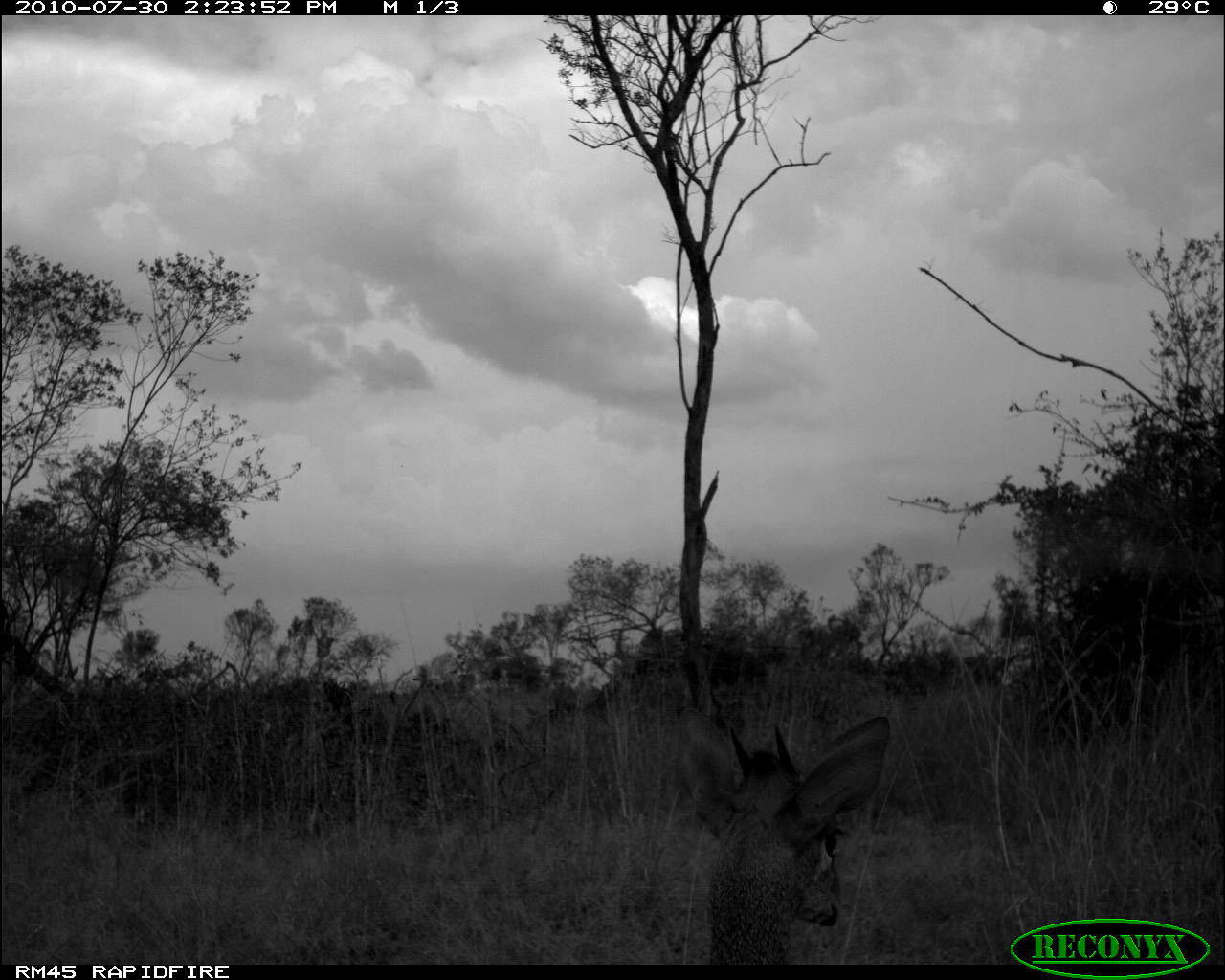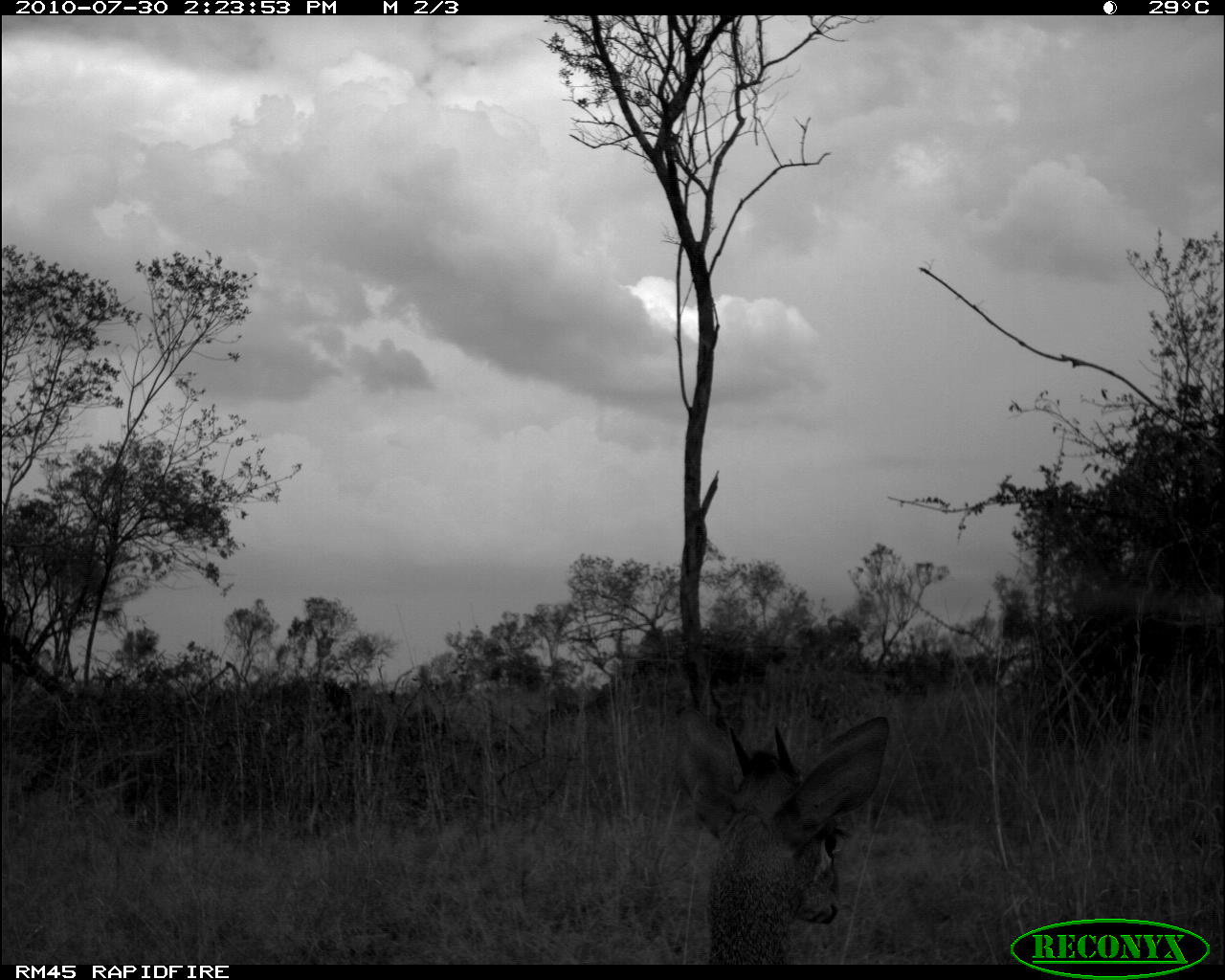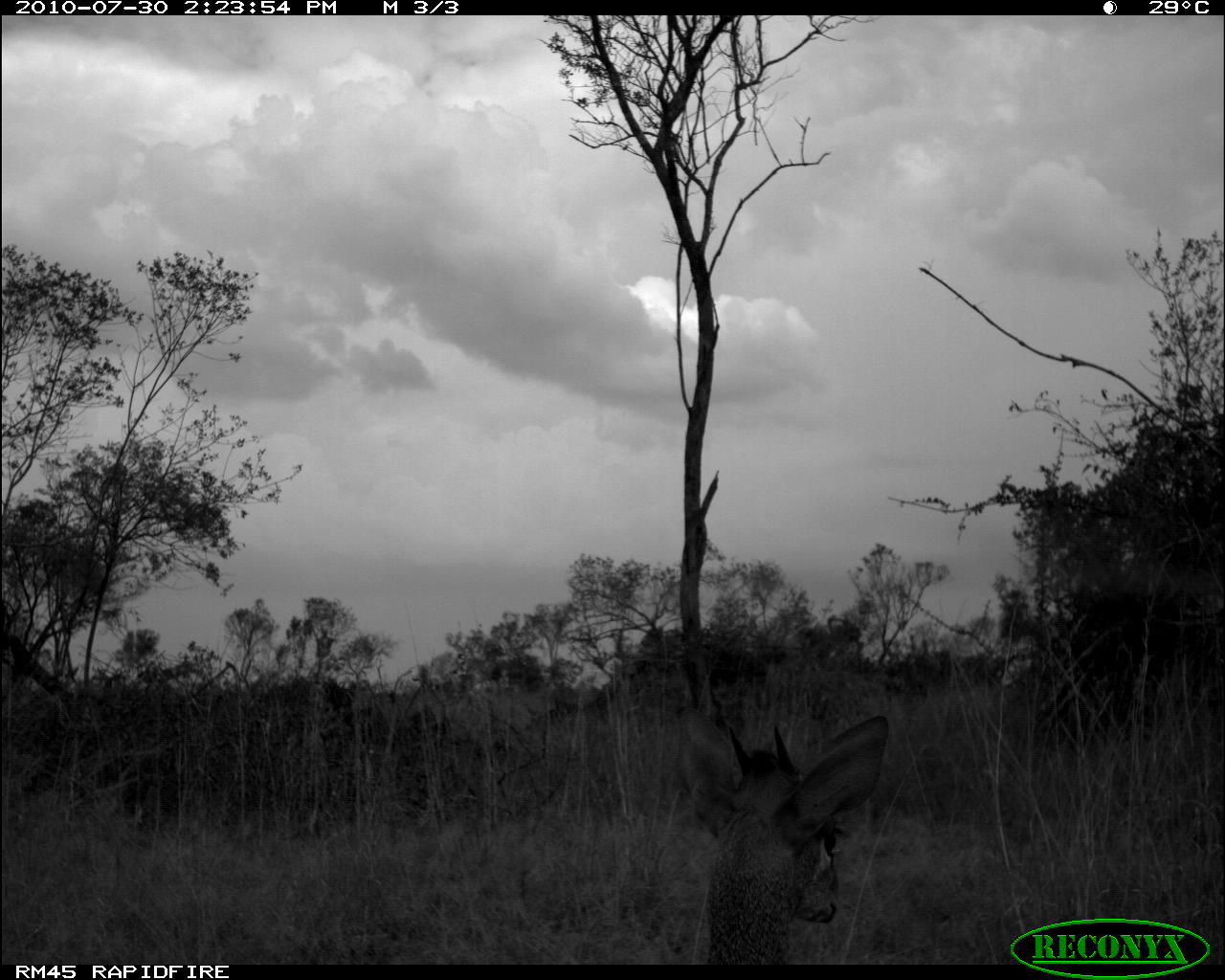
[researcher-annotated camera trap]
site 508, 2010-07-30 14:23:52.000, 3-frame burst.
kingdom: Animalia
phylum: Chordata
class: Mammalia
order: Artiodactyla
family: Bovidae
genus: Madoqua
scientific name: Madoqua guentheri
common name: günther's dik-dik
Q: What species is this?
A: Madoqua guentheri (günther's dik-dik).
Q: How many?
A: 1.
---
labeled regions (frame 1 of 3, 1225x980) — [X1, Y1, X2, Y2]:
madoqua guentheri: [674, 707, 890, 965]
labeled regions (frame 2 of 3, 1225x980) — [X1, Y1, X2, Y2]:
madoqua guentheri: [674, 707, 890, 964]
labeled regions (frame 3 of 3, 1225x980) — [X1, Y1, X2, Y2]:
madoqua guentheri: [674, 707, 890, 964]